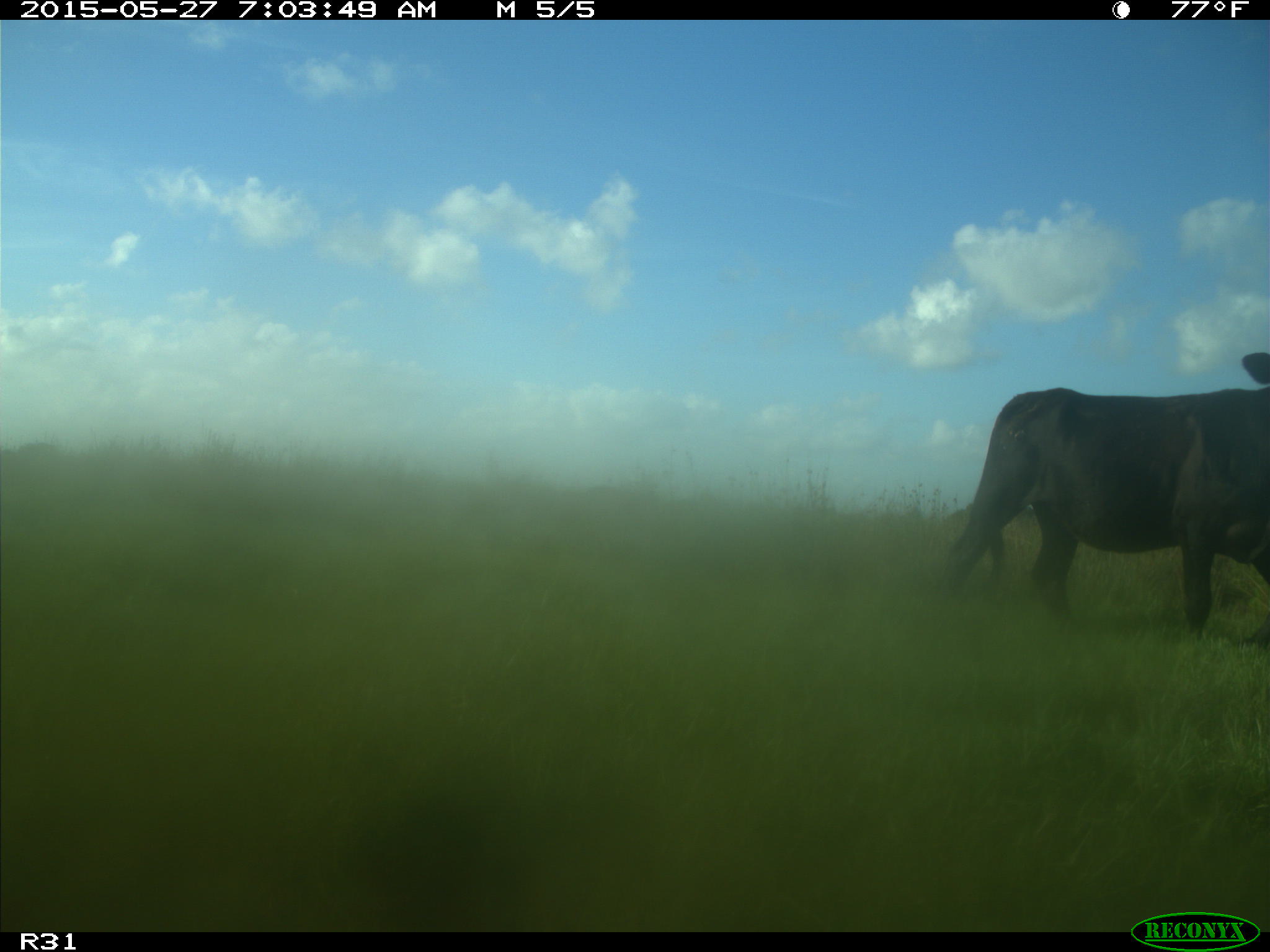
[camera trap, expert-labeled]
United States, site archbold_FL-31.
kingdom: Animalia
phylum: Chordata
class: Mammalia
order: Artiodactyla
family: Bovidae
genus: Bos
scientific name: Bos taurus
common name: domestic cow